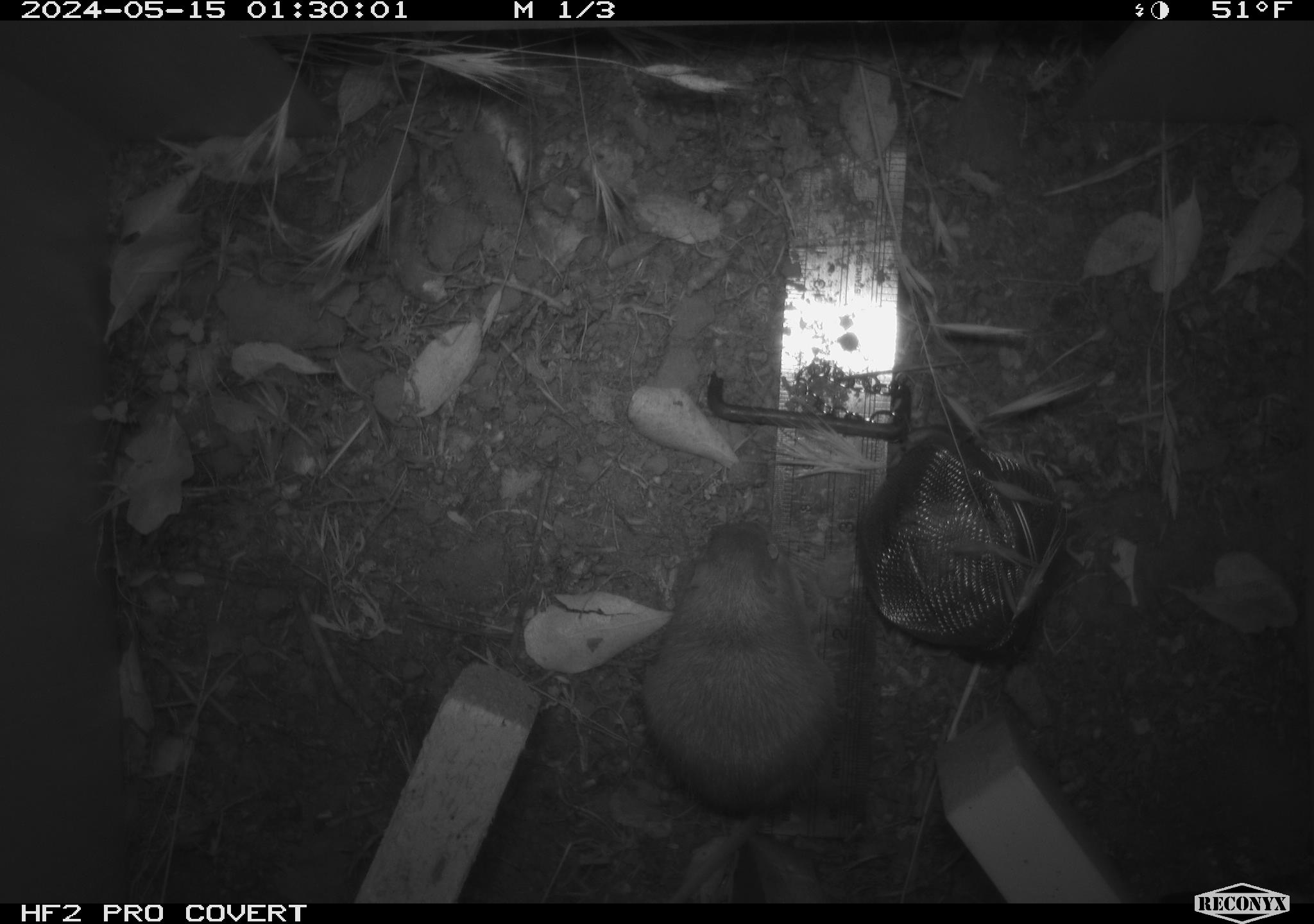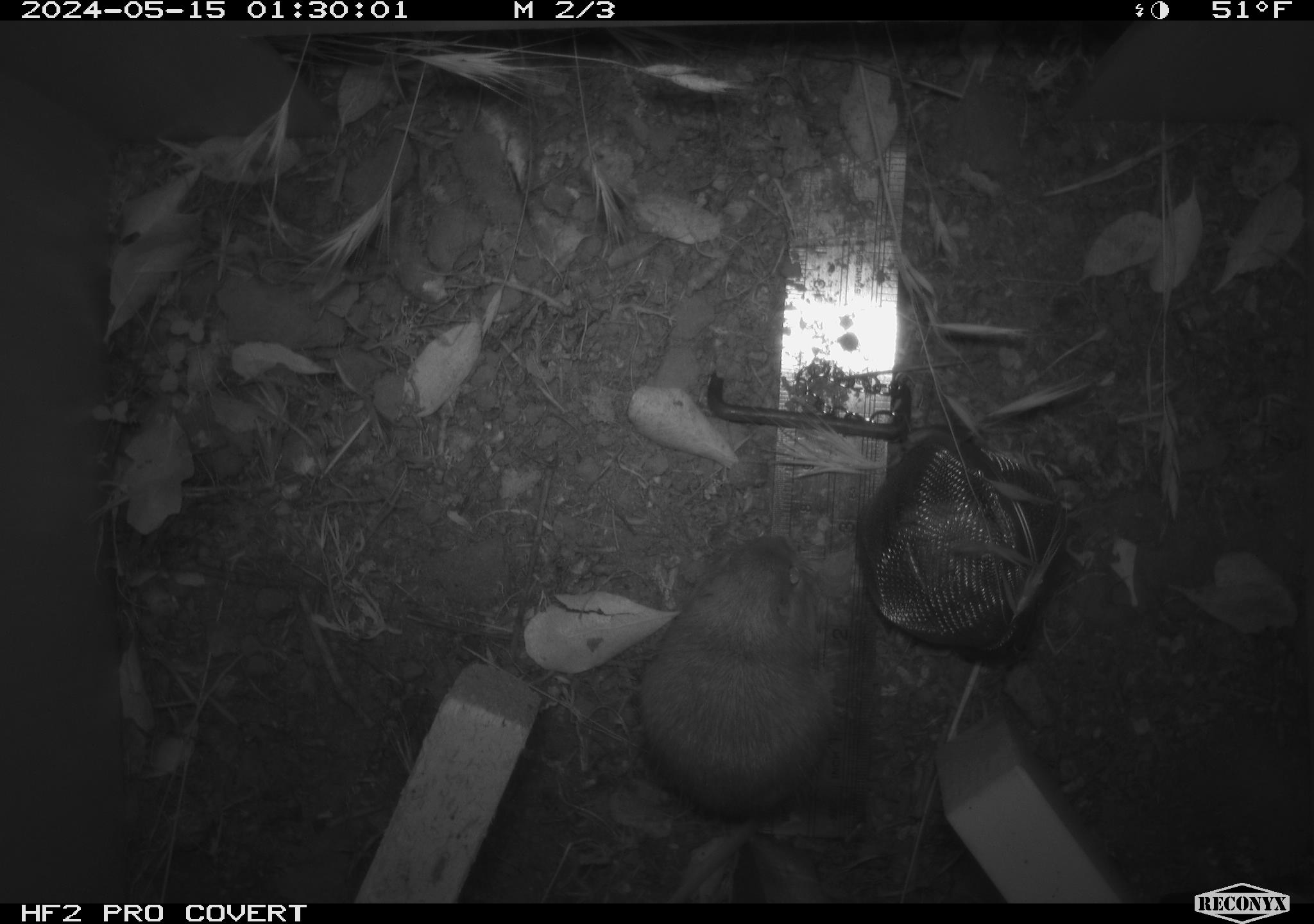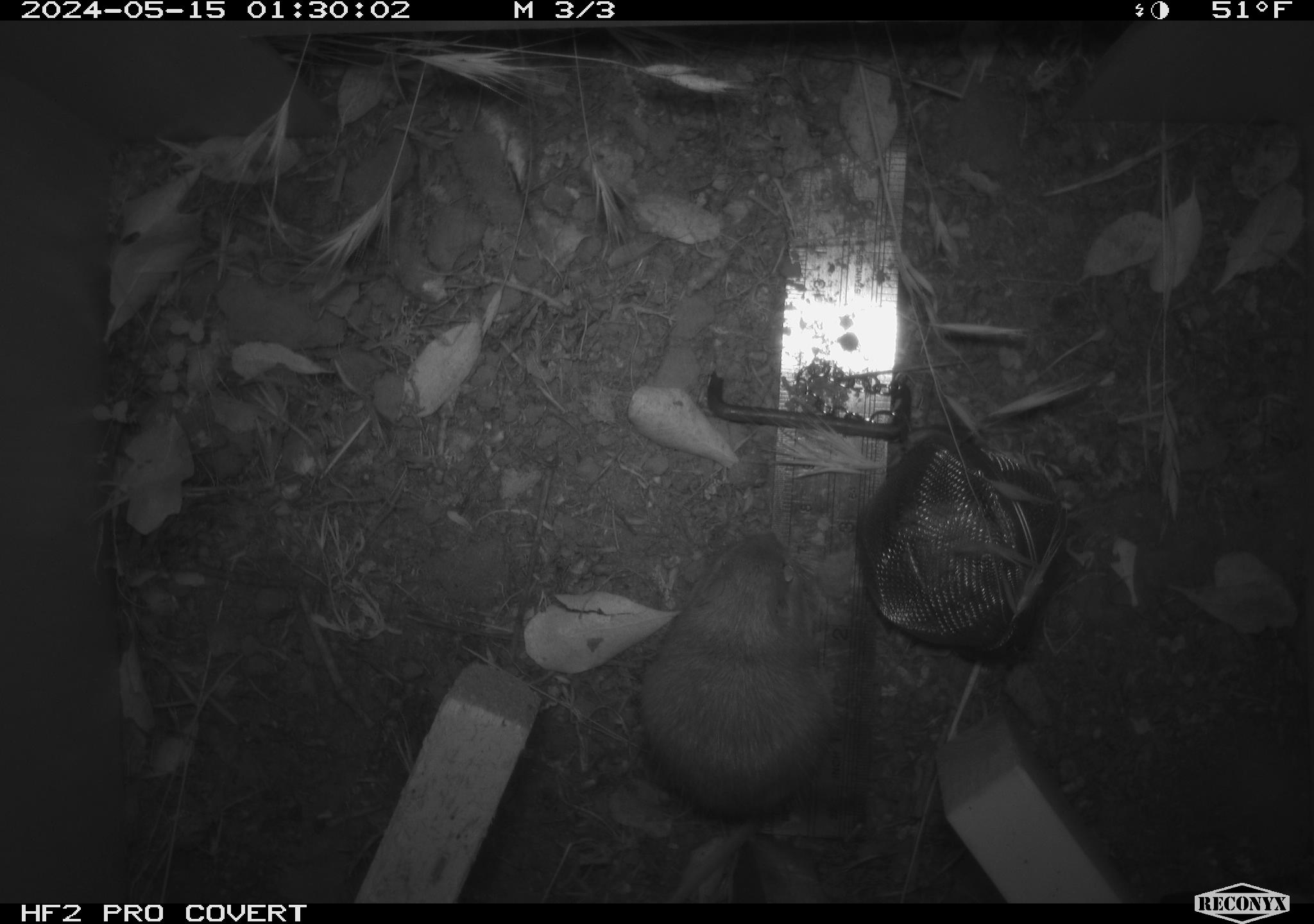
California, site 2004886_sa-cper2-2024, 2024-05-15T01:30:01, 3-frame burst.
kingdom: Animalia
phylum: Chordata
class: Mammalia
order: Rodentia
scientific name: Rodentia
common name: rodent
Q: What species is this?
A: Rodent (Rodentia).